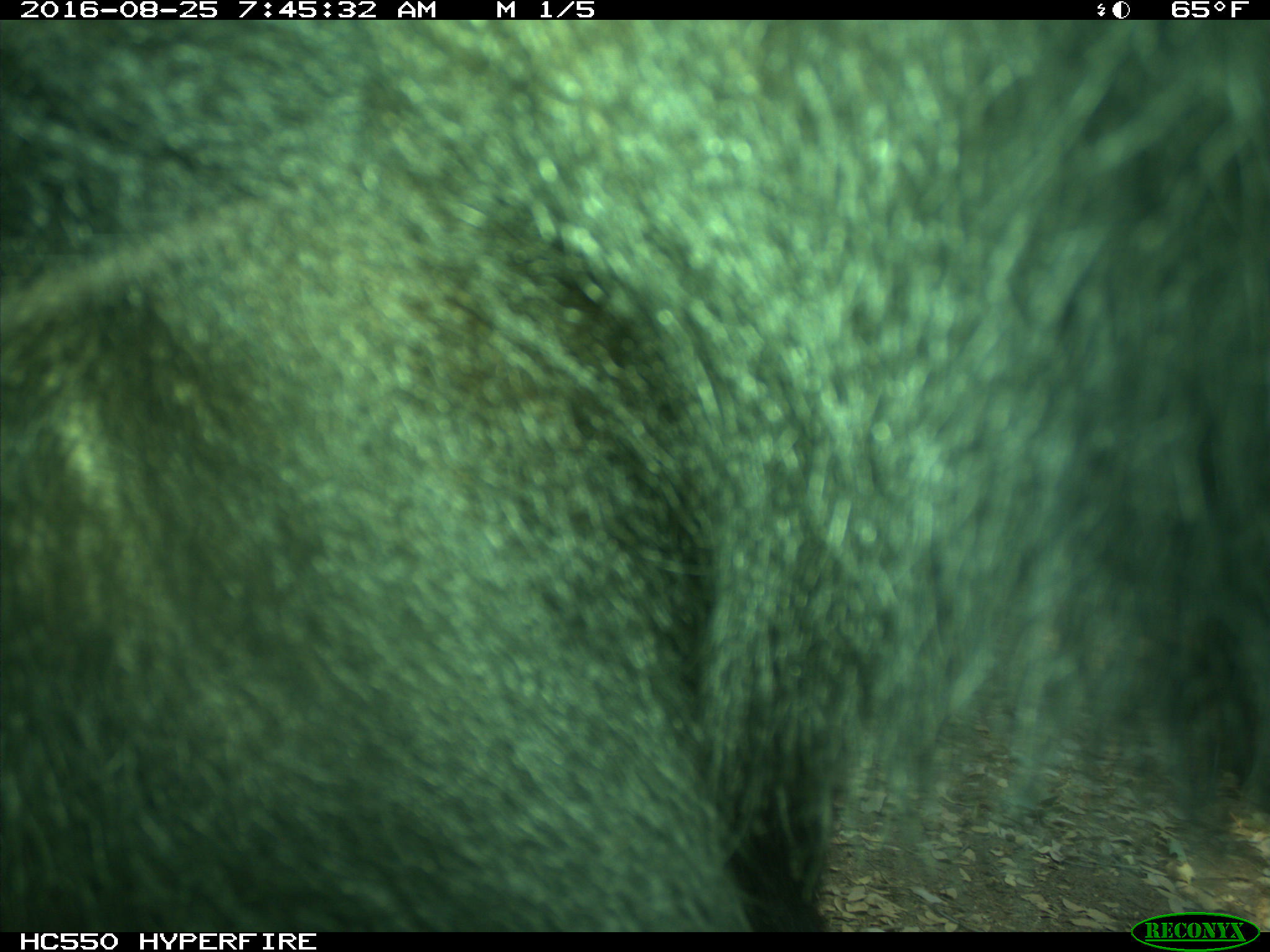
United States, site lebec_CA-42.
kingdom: Animalia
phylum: Chordata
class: Mammalia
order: Carnivora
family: Ursidae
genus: Ursus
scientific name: Ursus americanus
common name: american black bear